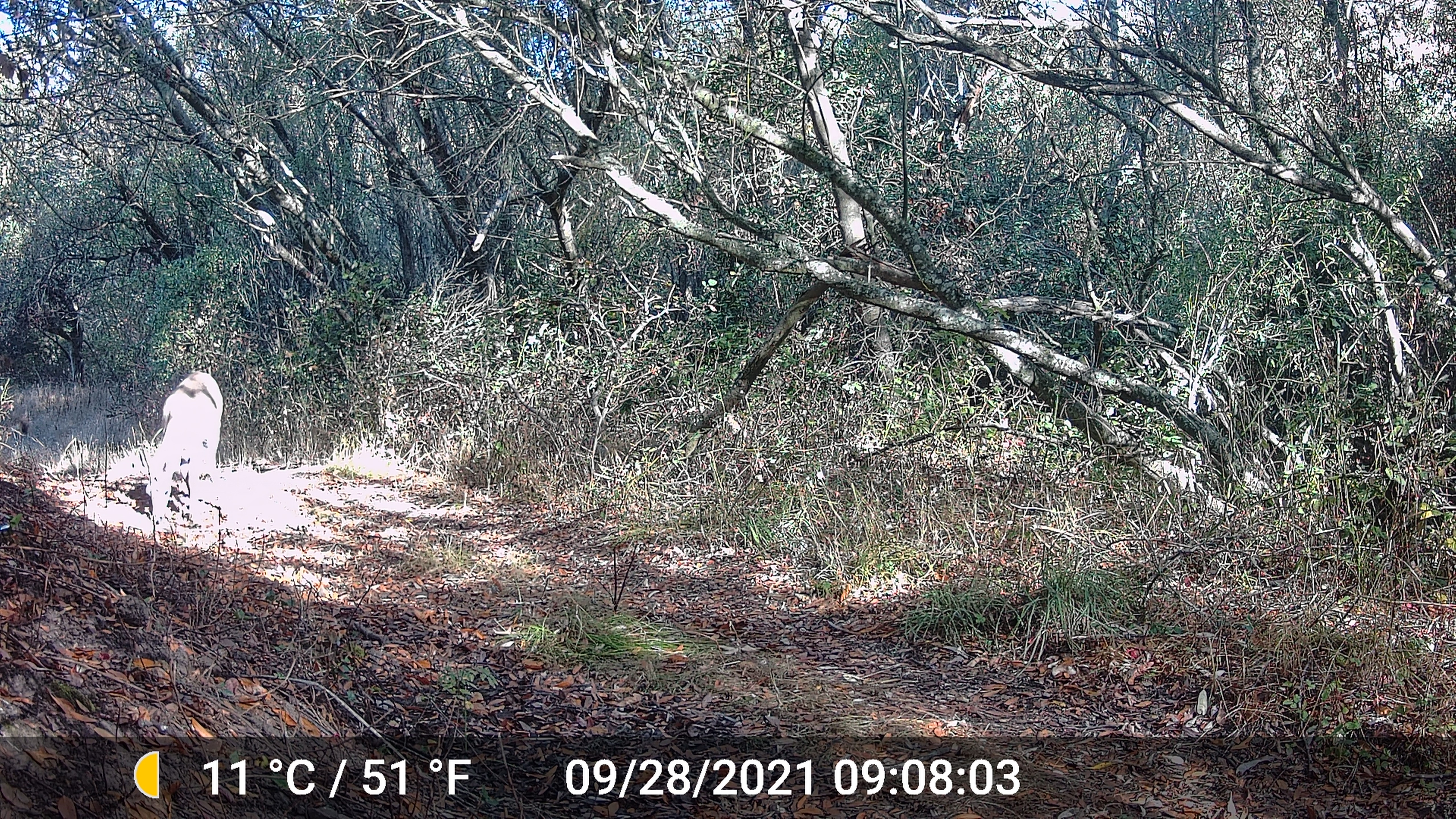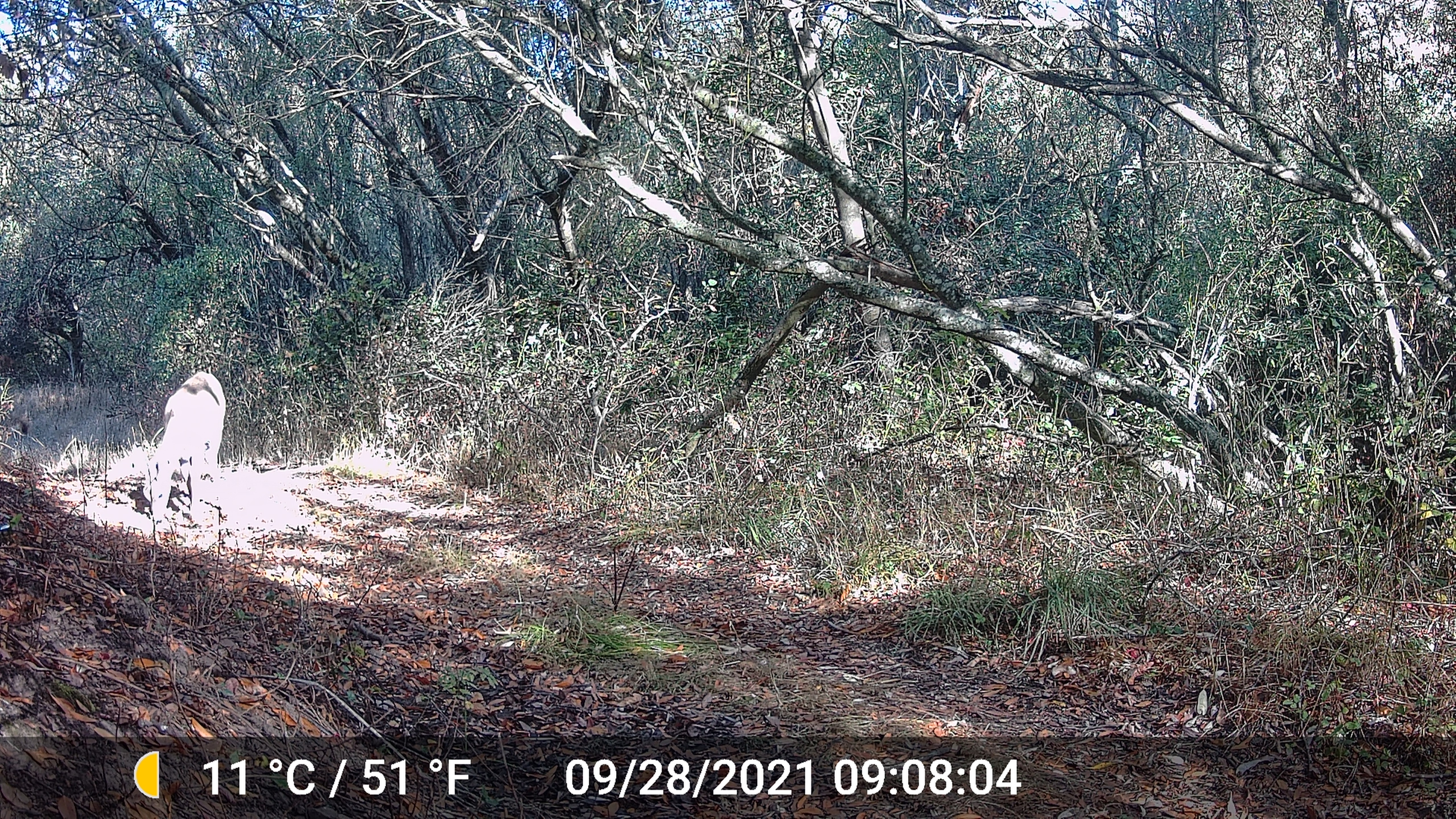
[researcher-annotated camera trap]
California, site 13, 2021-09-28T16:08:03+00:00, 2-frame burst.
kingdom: Animalia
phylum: Chordata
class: Mammalia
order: Artiodactyla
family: Cervidae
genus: Odocoileus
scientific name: Odocoileus hemionus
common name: mule deer